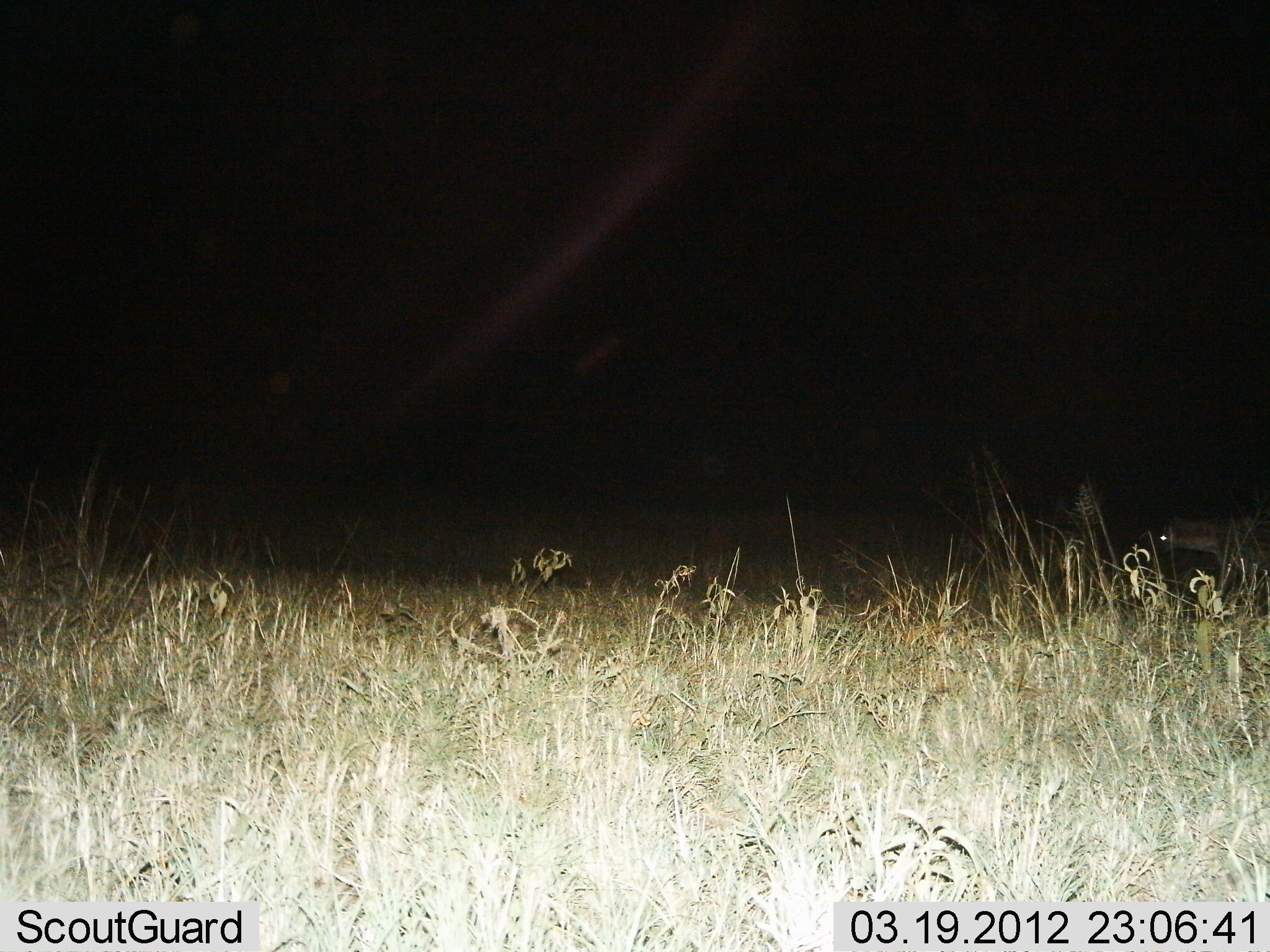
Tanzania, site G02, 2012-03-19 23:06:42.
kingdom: Animalia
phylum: Chordata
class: Mammalia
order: Carnivora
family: Hyaenidae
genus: Crocuta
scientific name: Crocuta crocuta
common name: spotted hyena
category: hyenaspotted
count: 1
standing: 11%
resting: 0%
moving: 89%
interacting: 0%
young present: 0%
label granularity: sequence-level